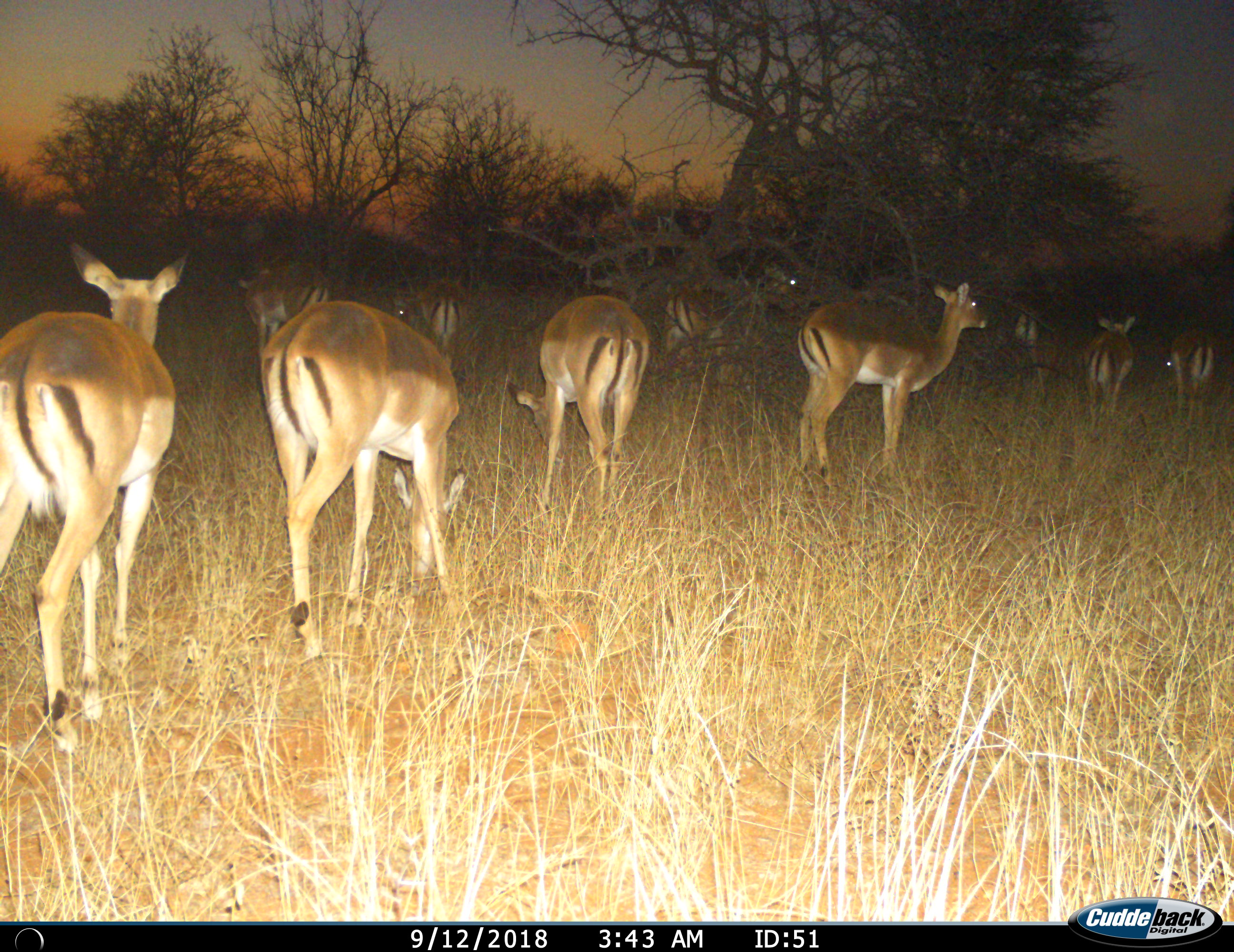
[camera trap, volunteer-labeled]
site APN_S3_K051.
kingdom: Animalia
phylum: Chordata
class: Mammalia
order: Artiodactyla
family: Bovidae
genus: Aepyceros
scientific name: Aepyceros melampus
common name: impala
Impala (Aepyceros melampus), count 10. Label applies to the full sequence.